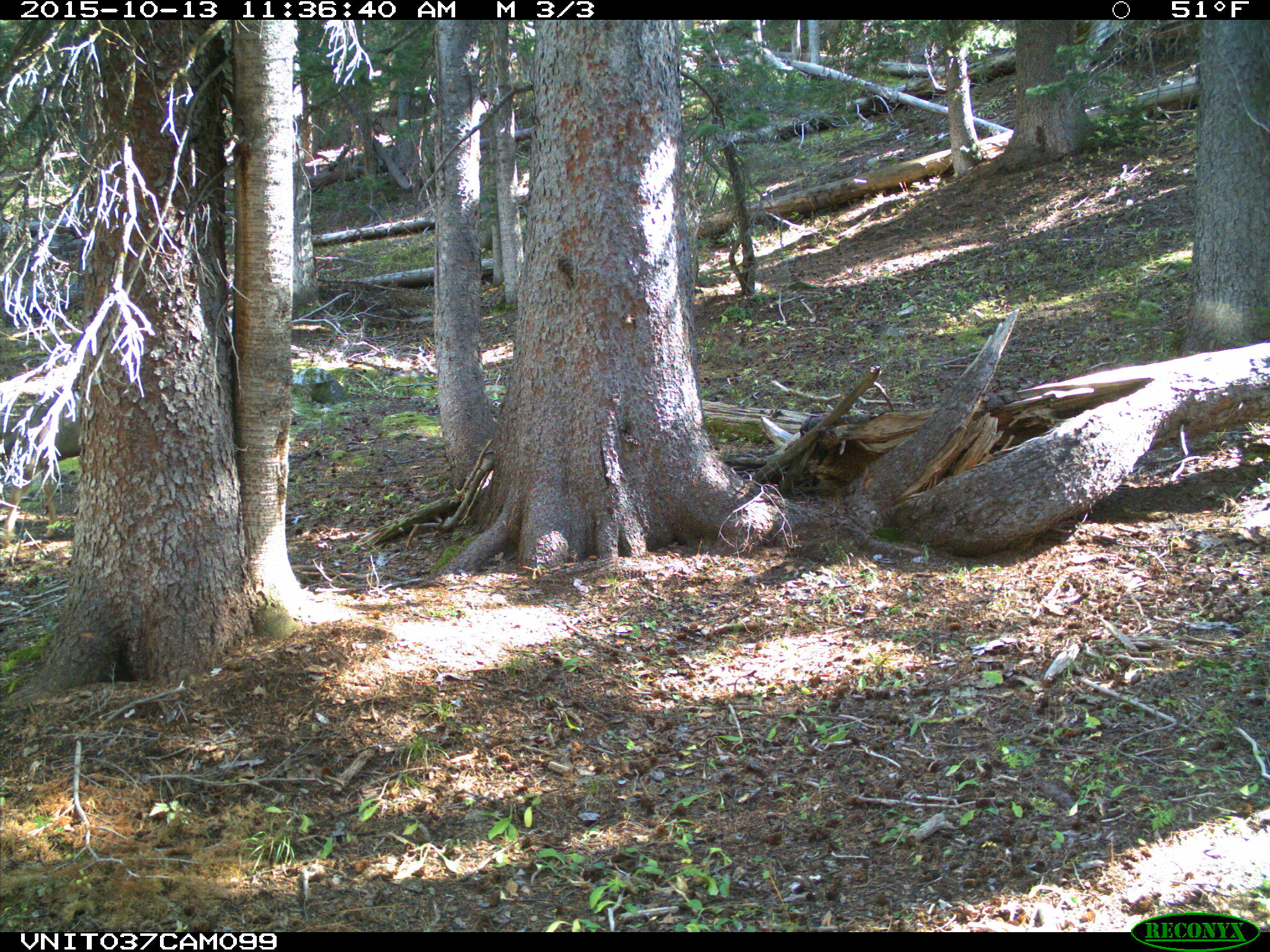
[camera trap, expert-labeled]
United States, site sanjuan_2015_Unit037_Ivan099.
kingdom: Animalia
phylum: Chordata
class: Mammalia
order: Artiodactyla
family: Cervidae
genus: Odocoileus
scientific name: Odocoileus hemionus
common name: mule deer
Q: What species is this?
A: Odocoileus hemionus (mule deer).